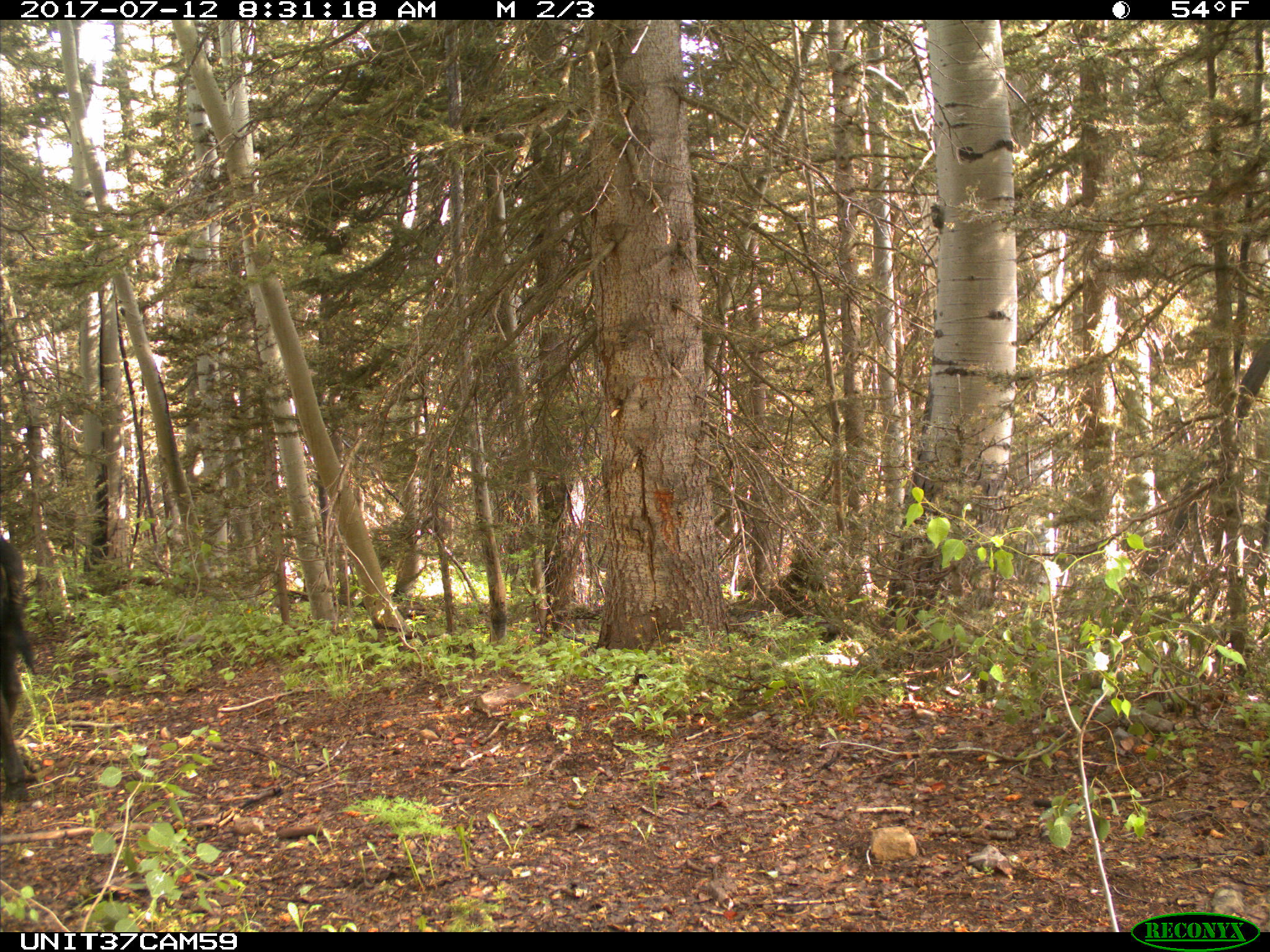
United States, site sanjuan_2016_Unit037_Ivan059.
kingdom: Animalia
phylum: Chordata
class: Mammalia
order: Artiodactyla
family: Bovidae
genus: Bos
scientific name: Bos taurus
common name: domestic cow